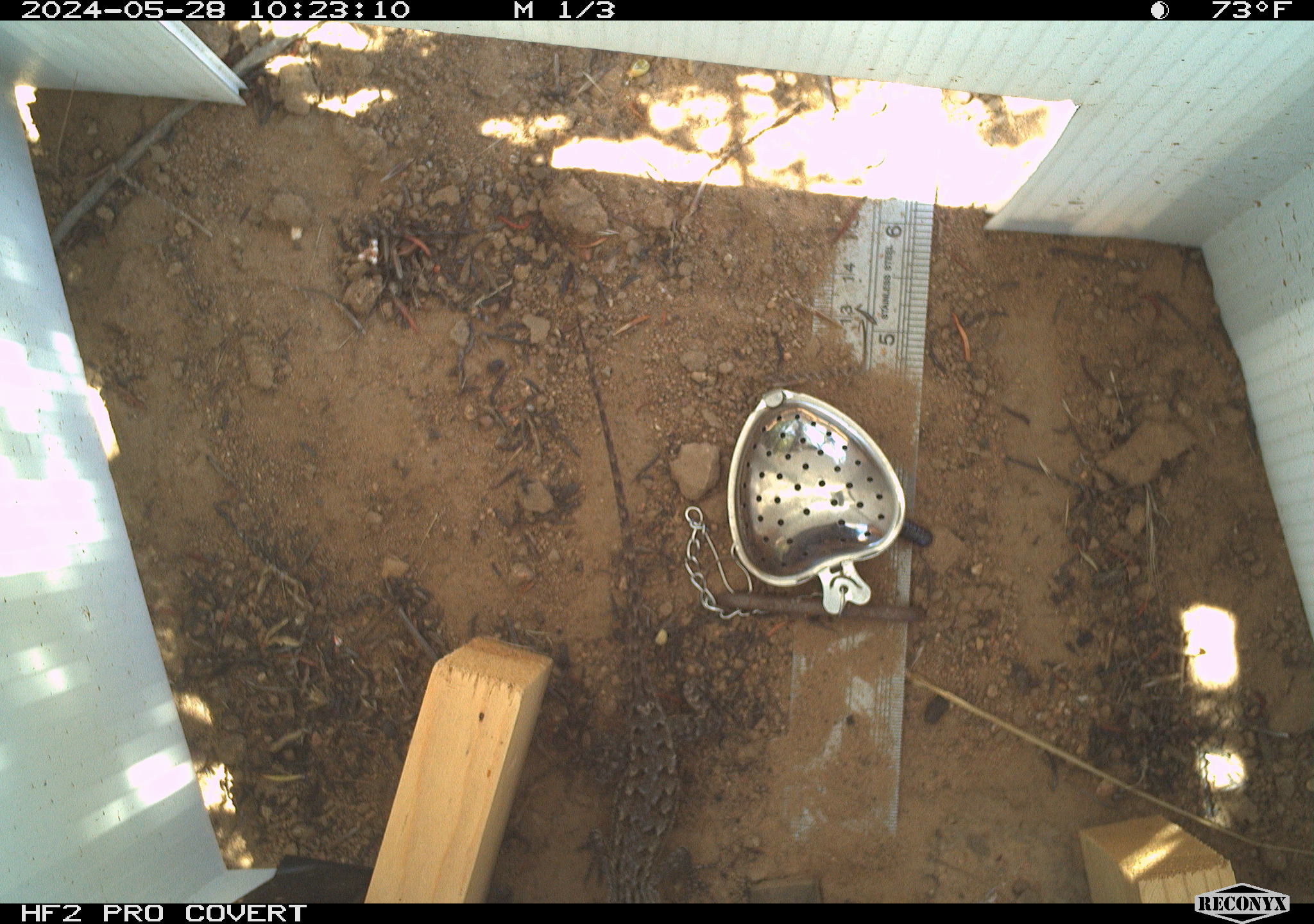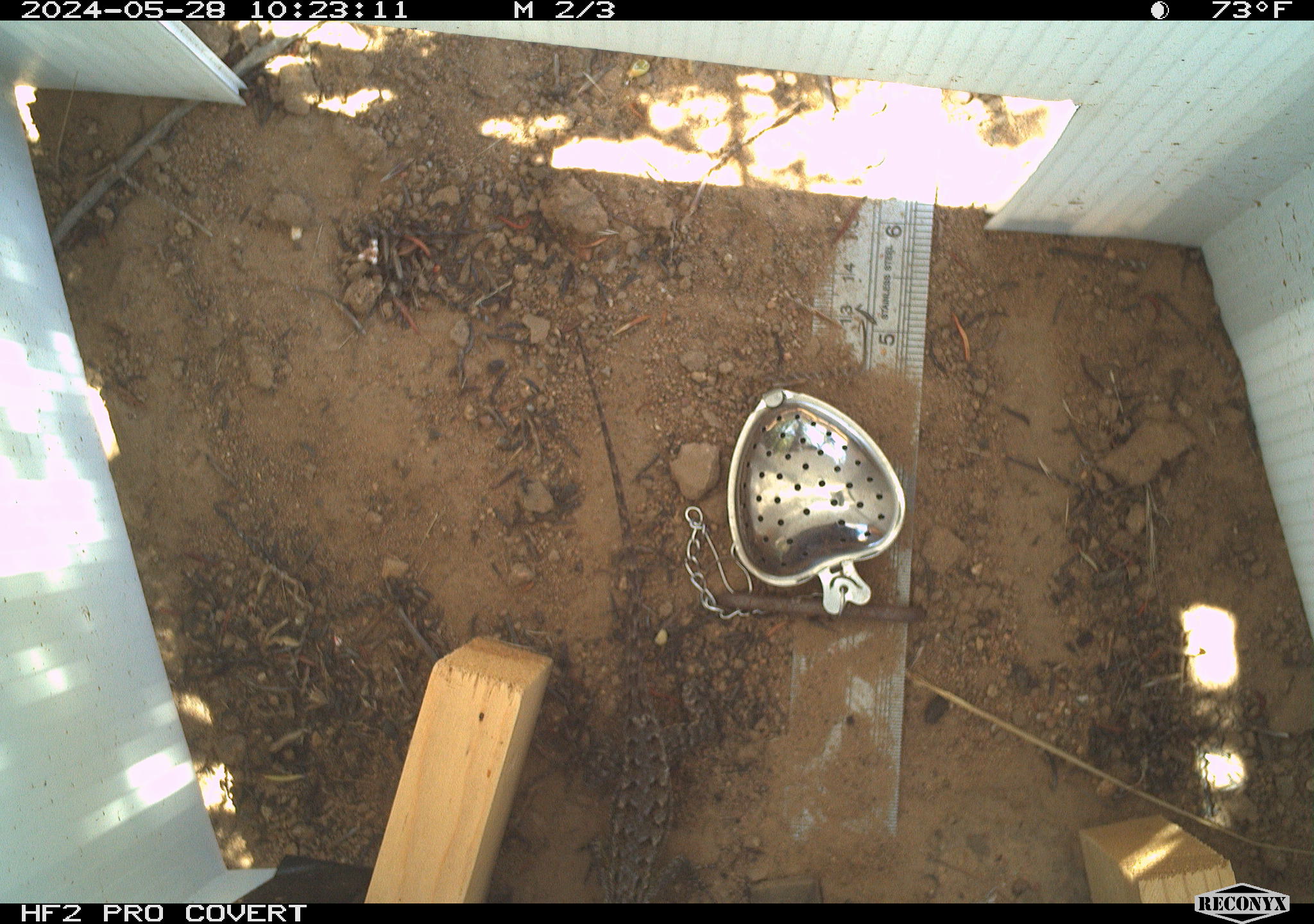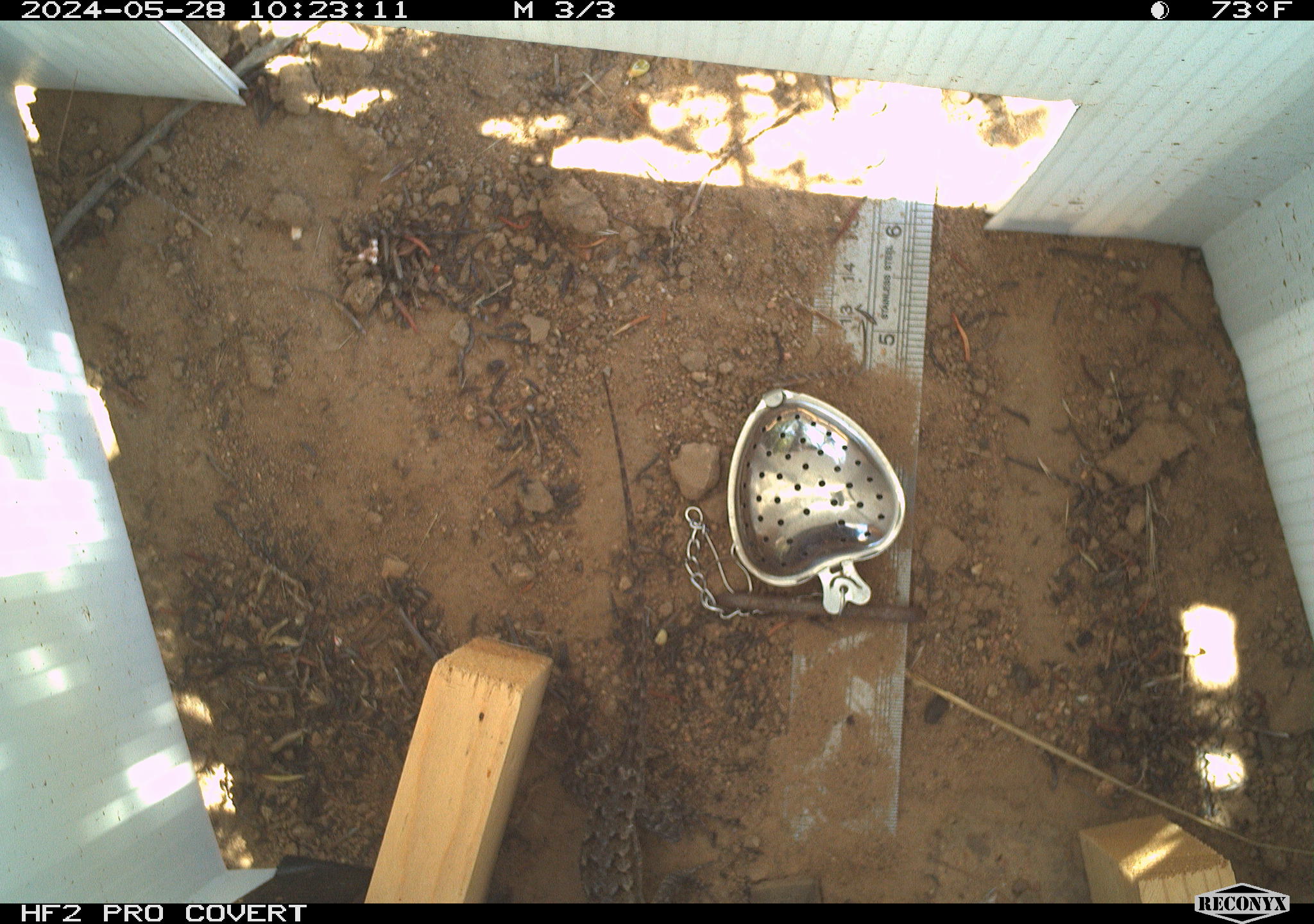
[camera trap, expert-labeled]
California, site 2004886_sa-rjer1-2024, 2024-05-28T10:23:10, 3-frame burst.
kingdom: Animalia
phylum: Chordata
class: Reptilia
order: Squamata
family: Phrynosomatidae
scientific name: Phrynosomatidae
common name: phrynosomatid lizards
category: phrynosomatidae family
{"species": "phrynosomatidae family (phrynosomatid lizards) (Phrynosomatidae)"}